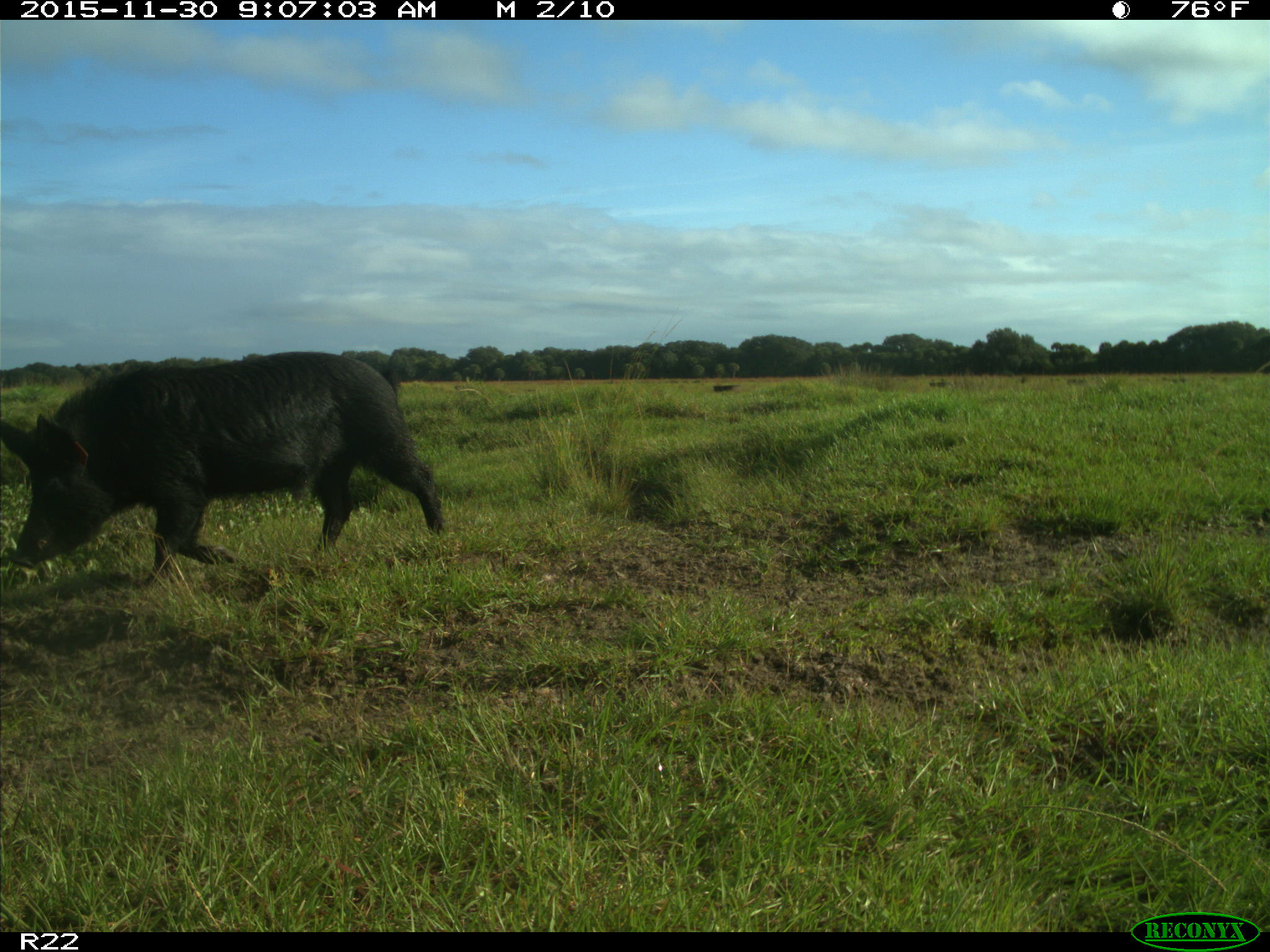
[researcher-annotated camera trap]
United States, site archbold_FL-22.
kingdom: Animalia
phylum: Chordata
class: Mammalia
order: Artiodactyla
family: Suidae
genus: Sus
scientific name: Sus scrofa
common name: wild boar